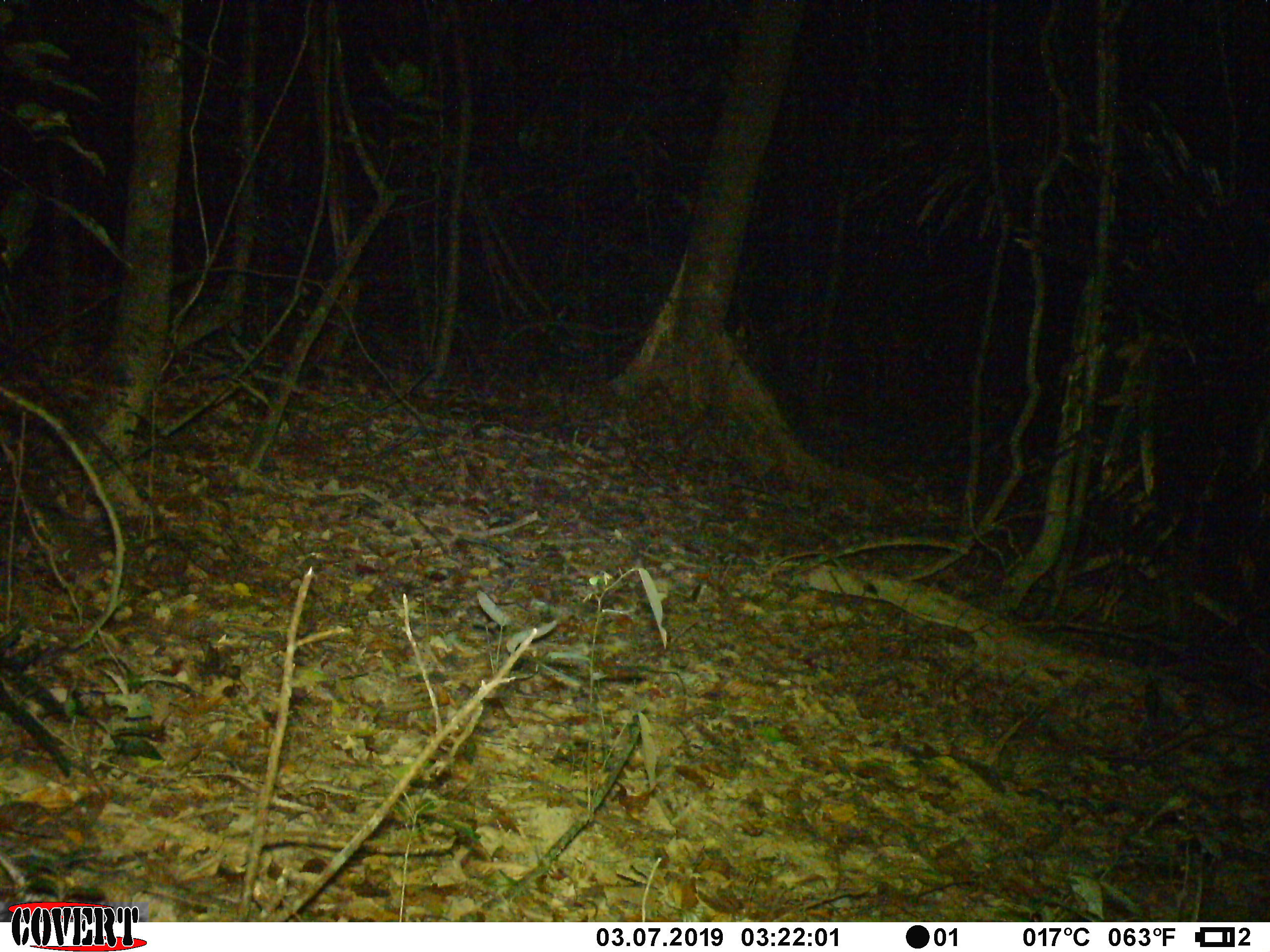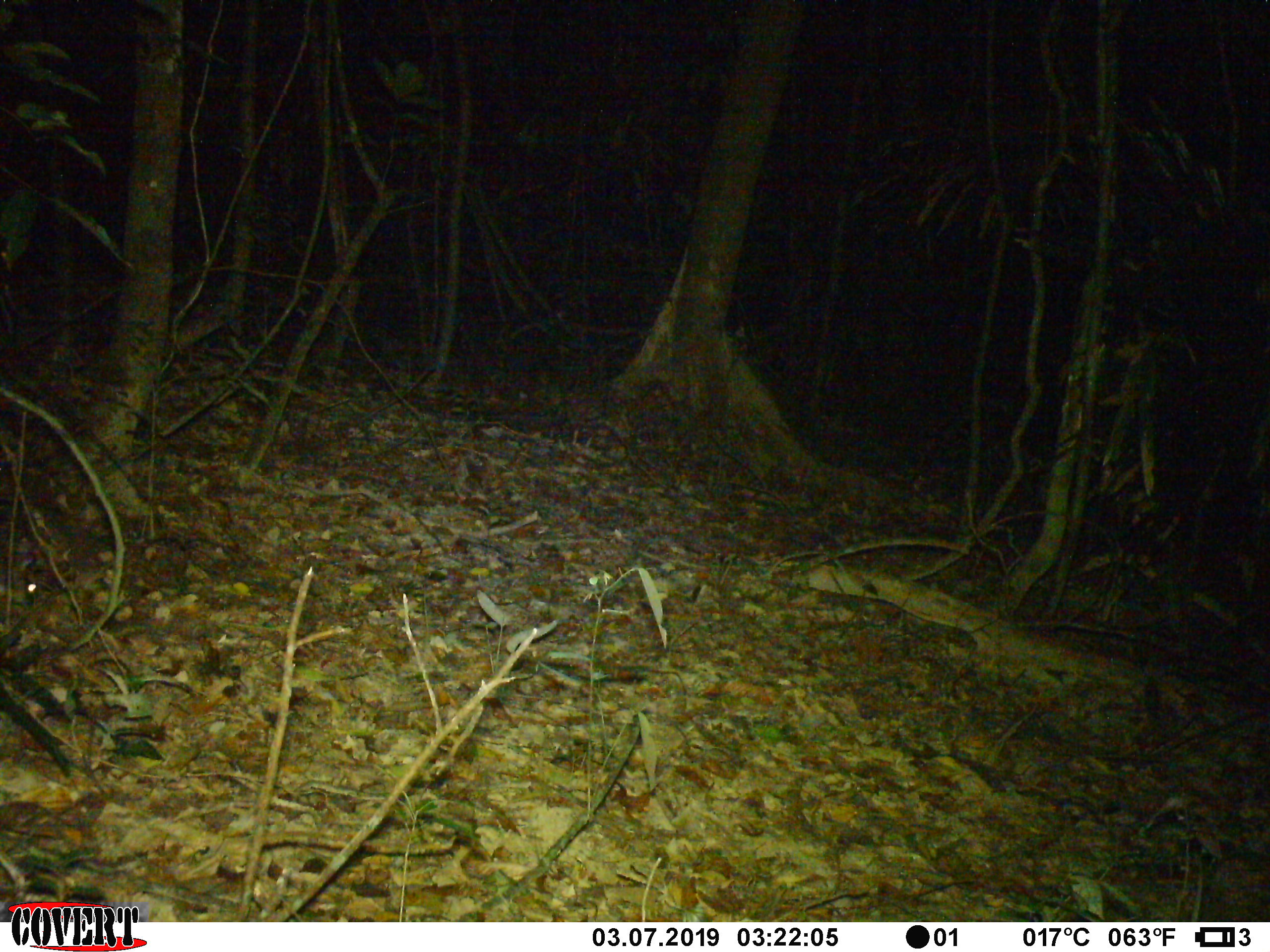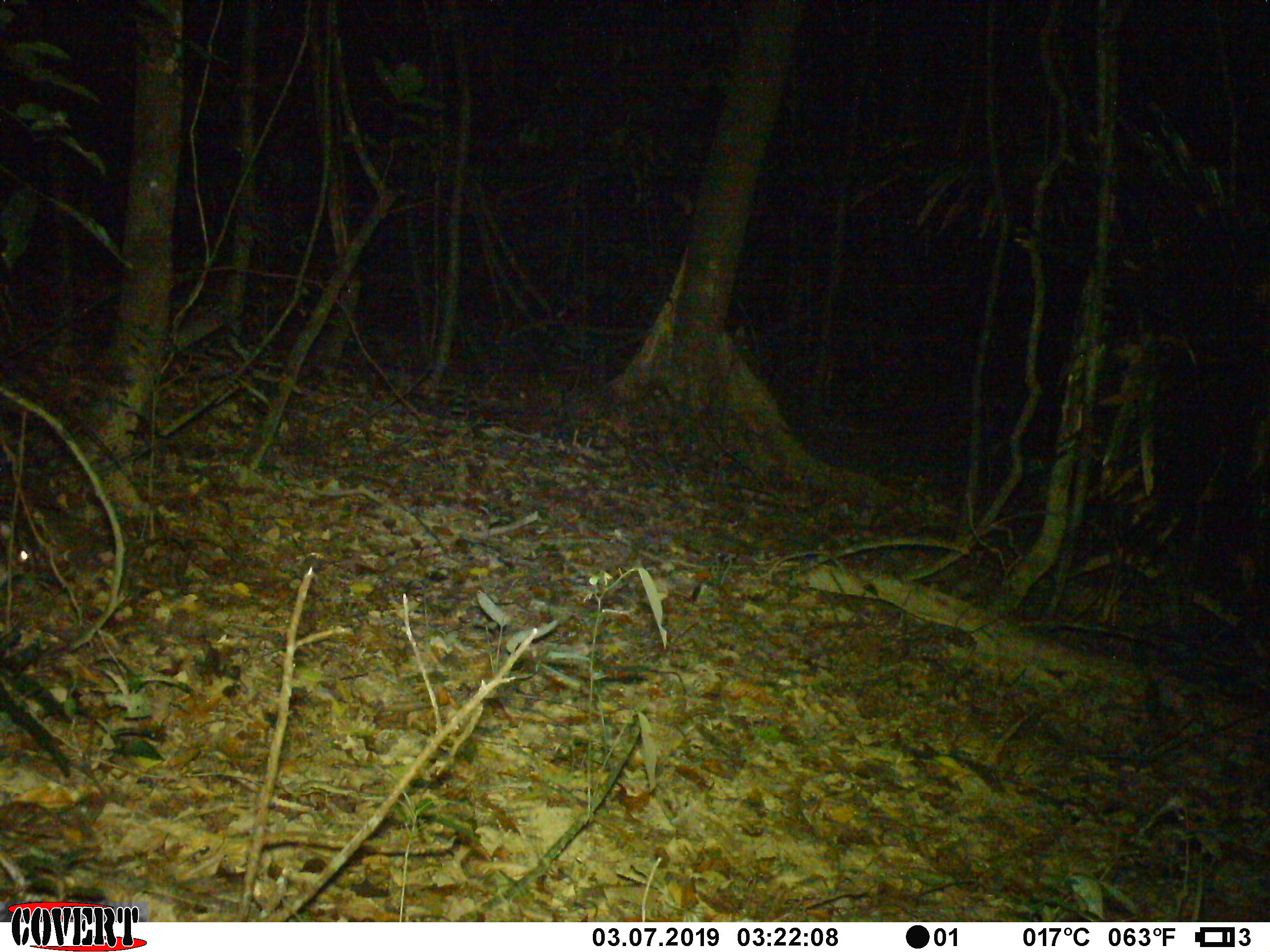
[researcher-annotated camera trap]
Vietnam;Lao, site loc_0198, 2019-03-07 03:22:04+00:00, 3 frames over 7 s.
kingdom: Animalia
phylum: Chordata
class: Mammalia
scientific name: Mammalia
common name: mammal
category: unidentified small mammal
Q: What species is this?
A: Unidentified small mammal (mammal) (Mammalia).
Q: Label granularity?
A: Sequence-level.